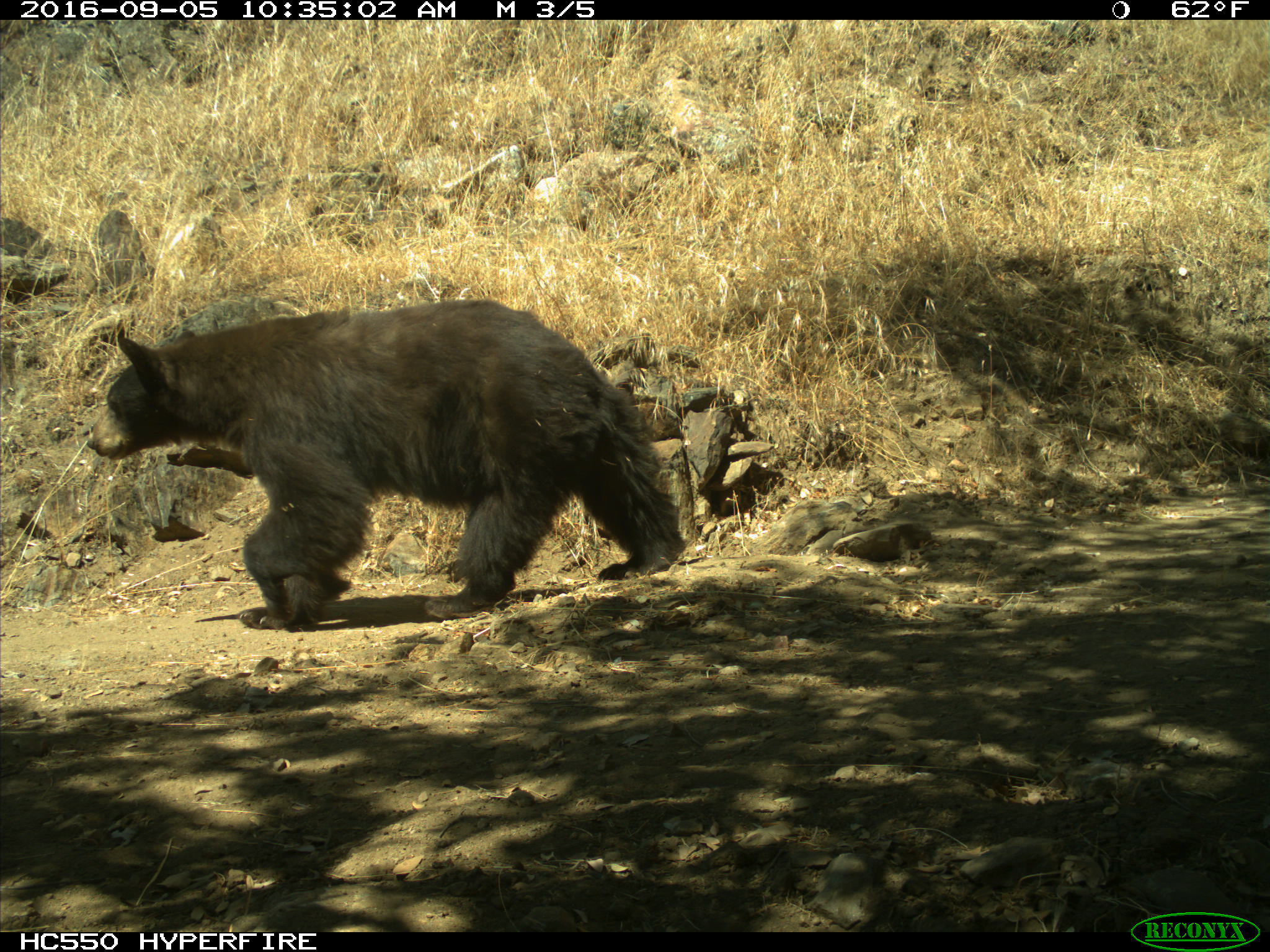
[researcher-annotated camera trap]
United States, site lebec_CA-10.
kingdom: Animalia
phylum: Chordata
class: Mammalia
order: Carnivora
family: Ursidae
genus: Ursus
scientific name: Ursus americanus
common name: american black bear